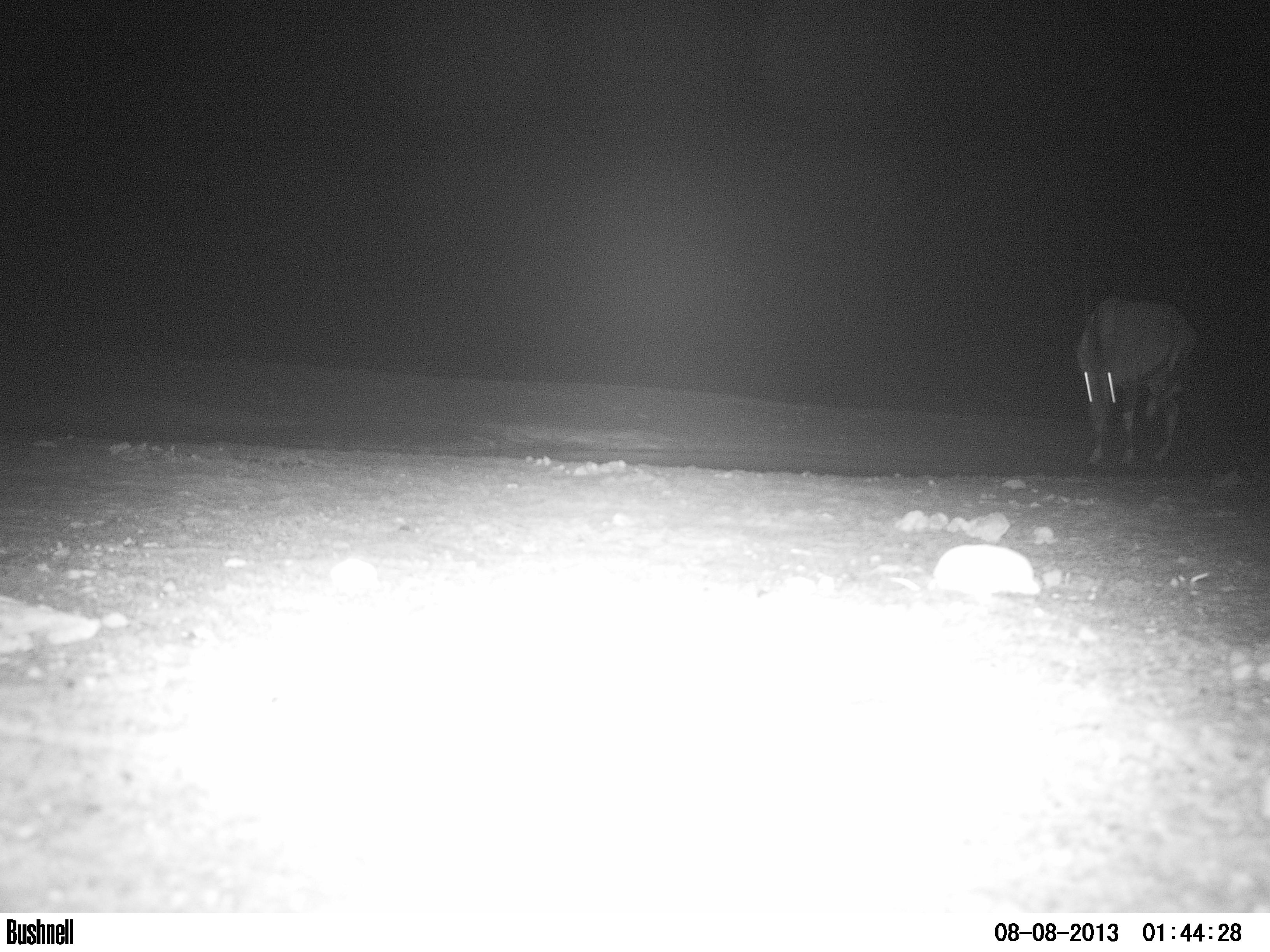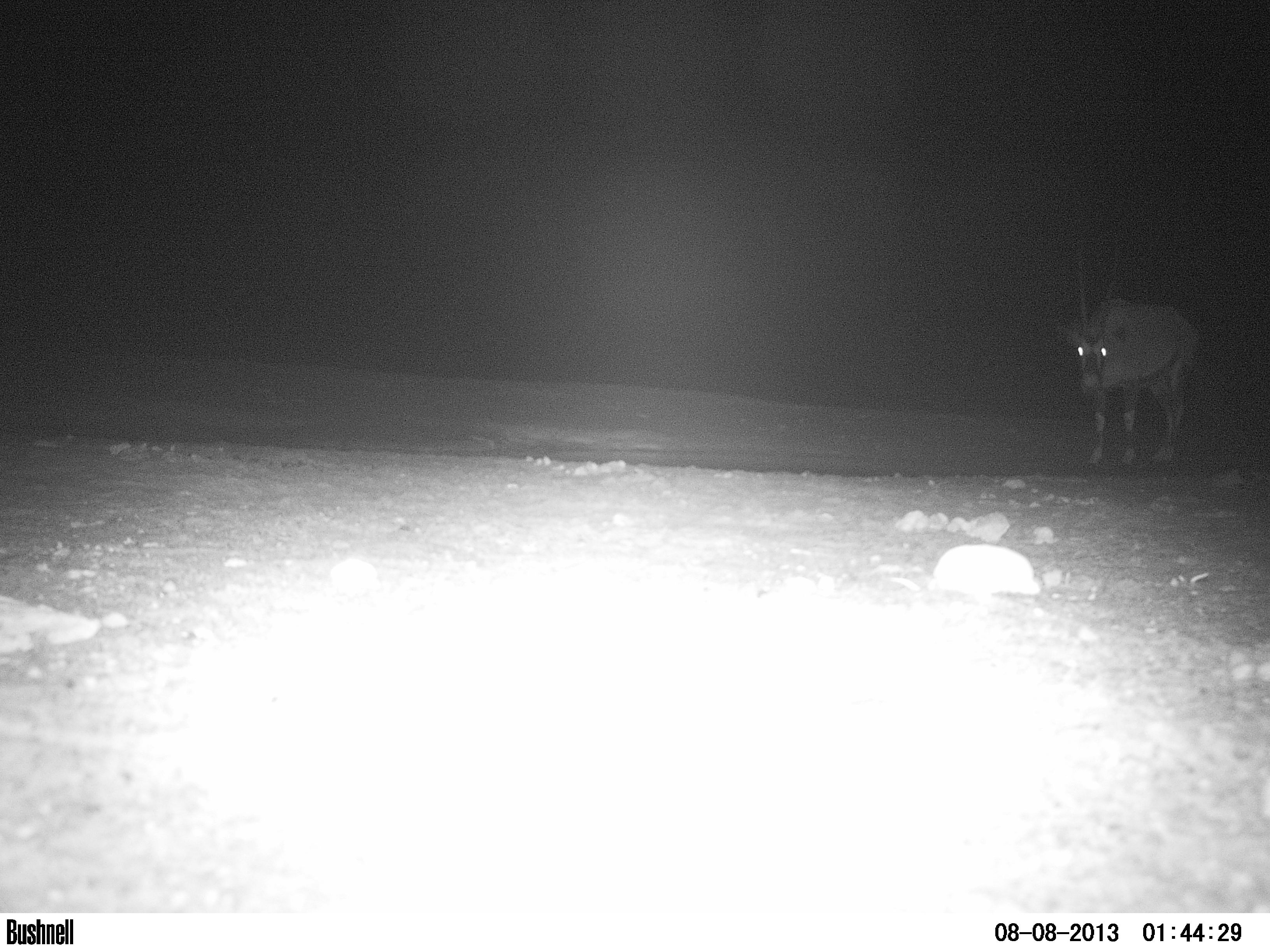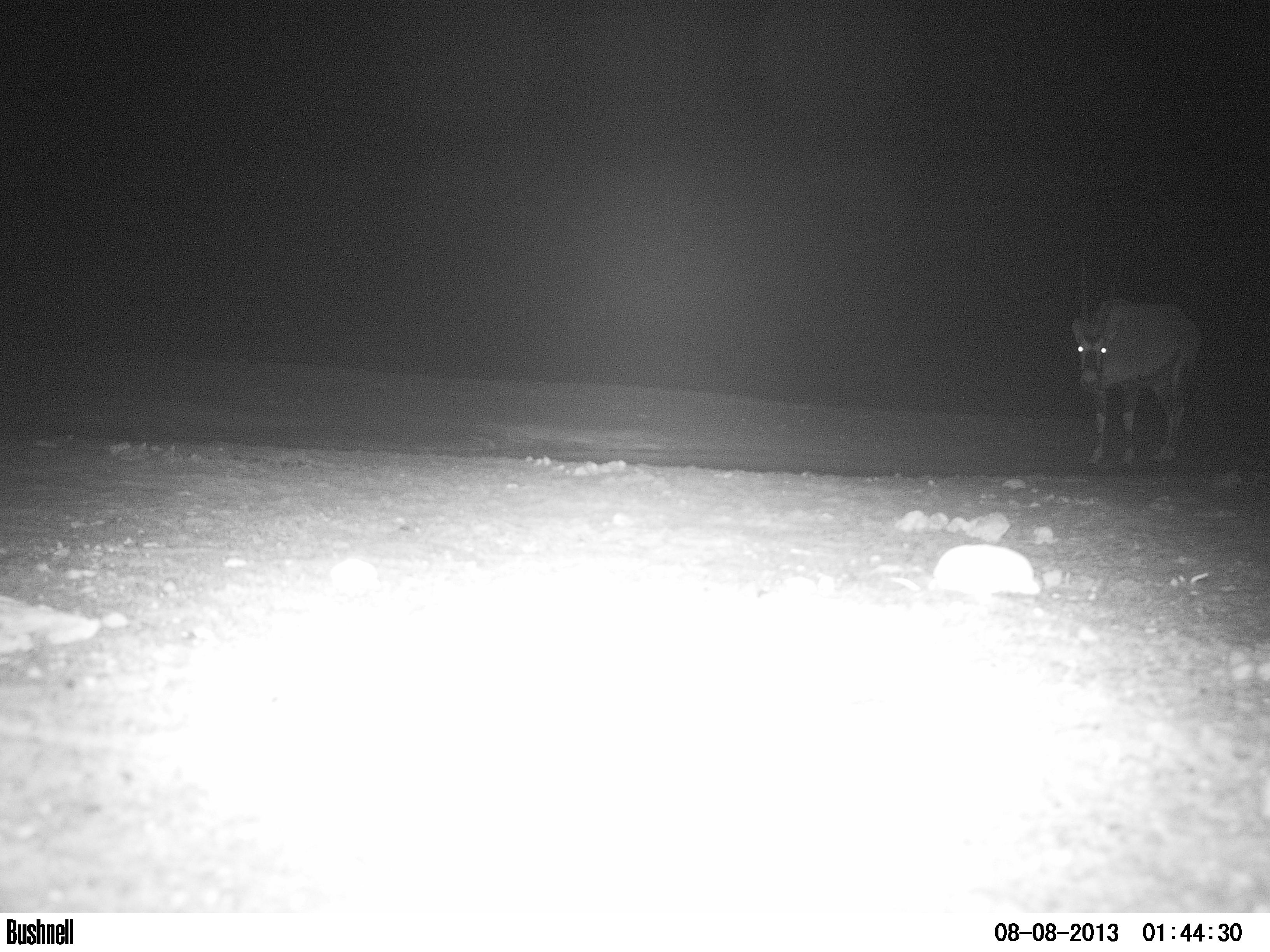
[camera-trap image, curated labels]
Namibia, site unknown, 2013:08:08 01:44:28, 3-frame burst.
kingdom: Animalia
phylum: Chordata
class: Mammalia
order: Artiodactyla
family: Bovidae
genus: Oryx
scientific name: Oryx gazella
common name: gemsbok